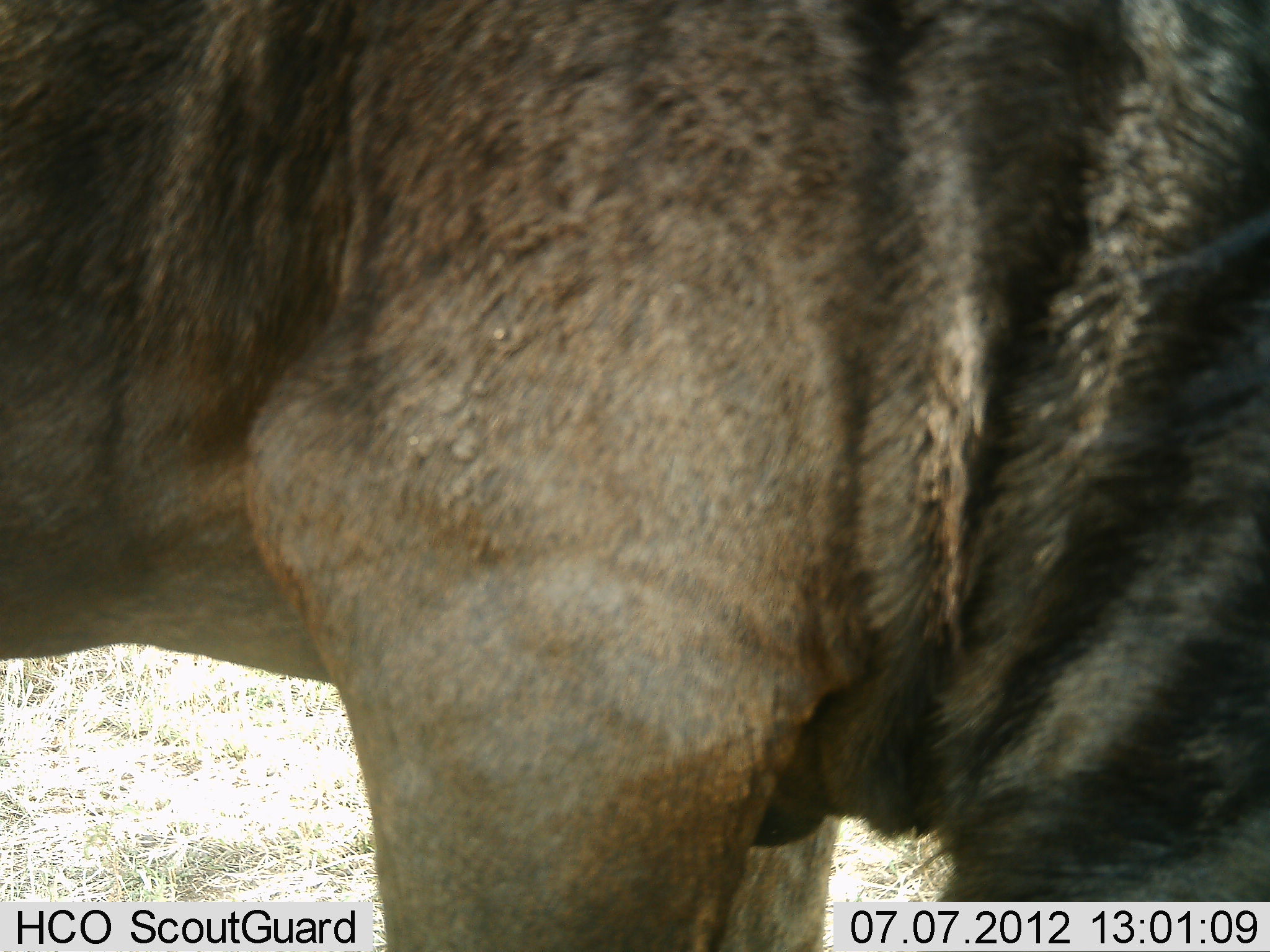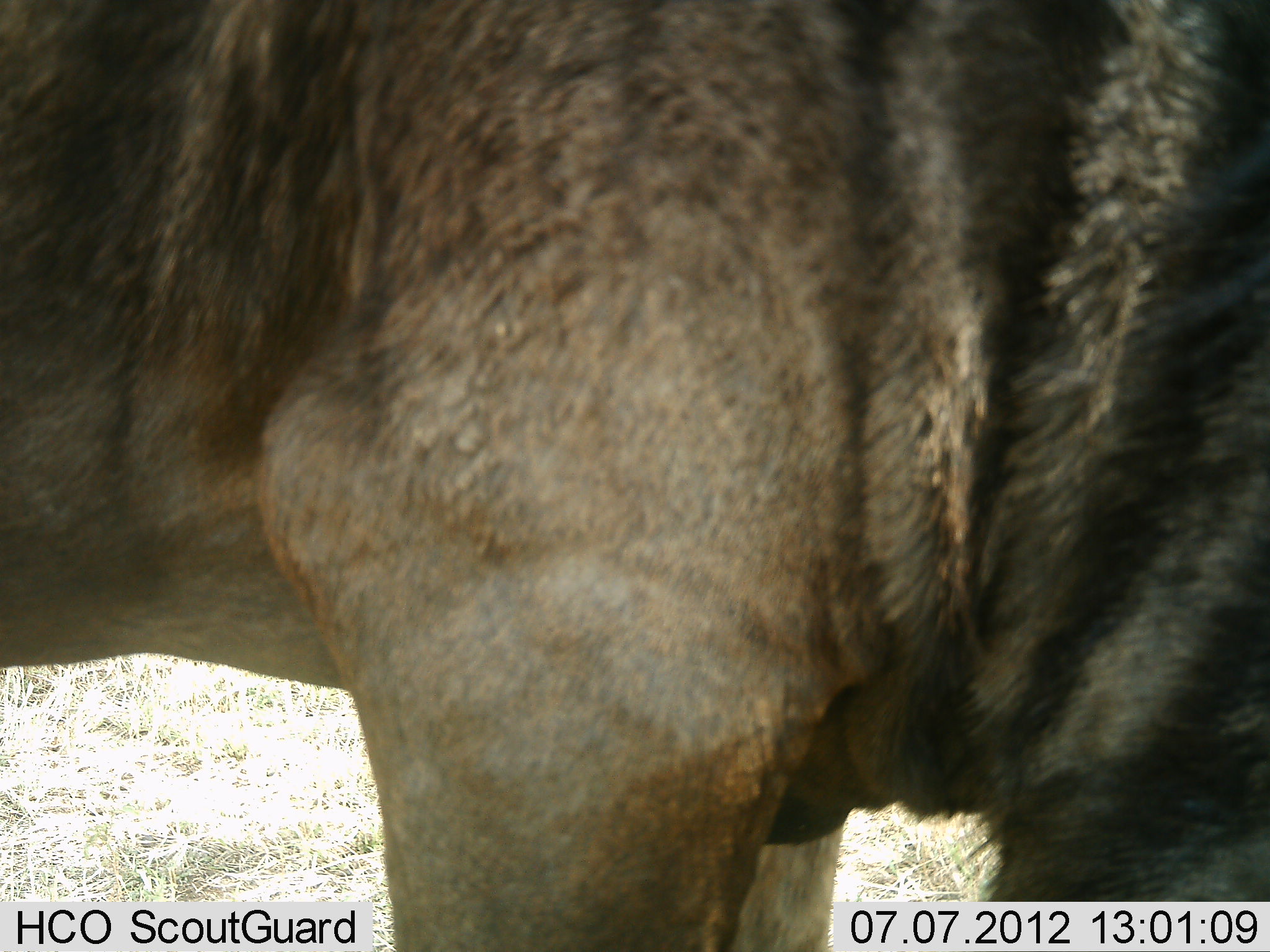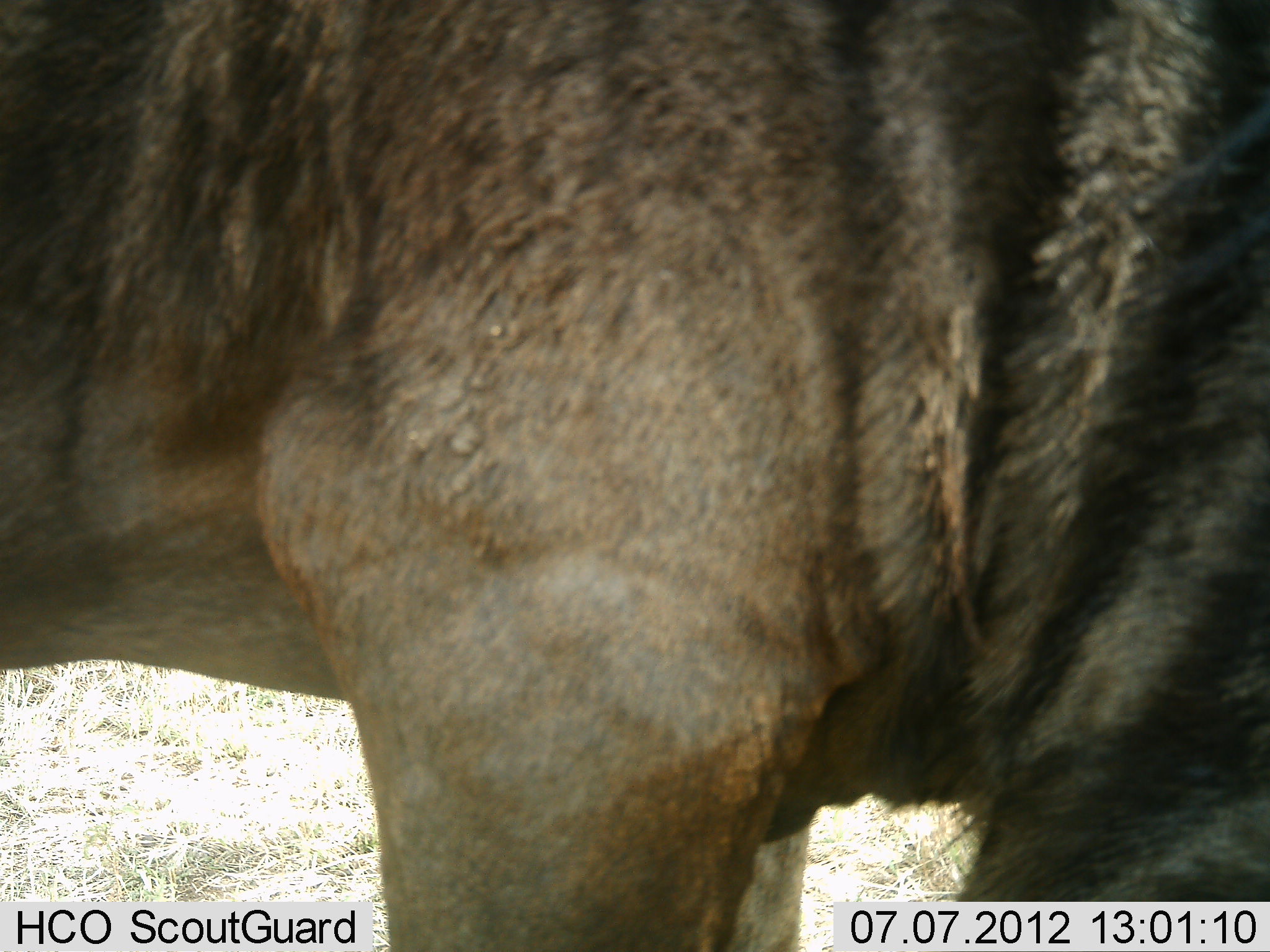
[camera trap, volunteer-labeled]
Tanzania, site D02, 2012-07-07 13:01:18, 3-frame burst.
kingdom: Animalia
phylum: Chordata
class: Mammalia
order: Artiodactyla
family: Bovidae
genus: Connochaetes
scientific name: Connochaetes taurinus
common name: blue wildebeest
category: wildebeest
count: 1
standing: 100%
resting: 0%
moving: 0%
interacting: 0%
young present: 0%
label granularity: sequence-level